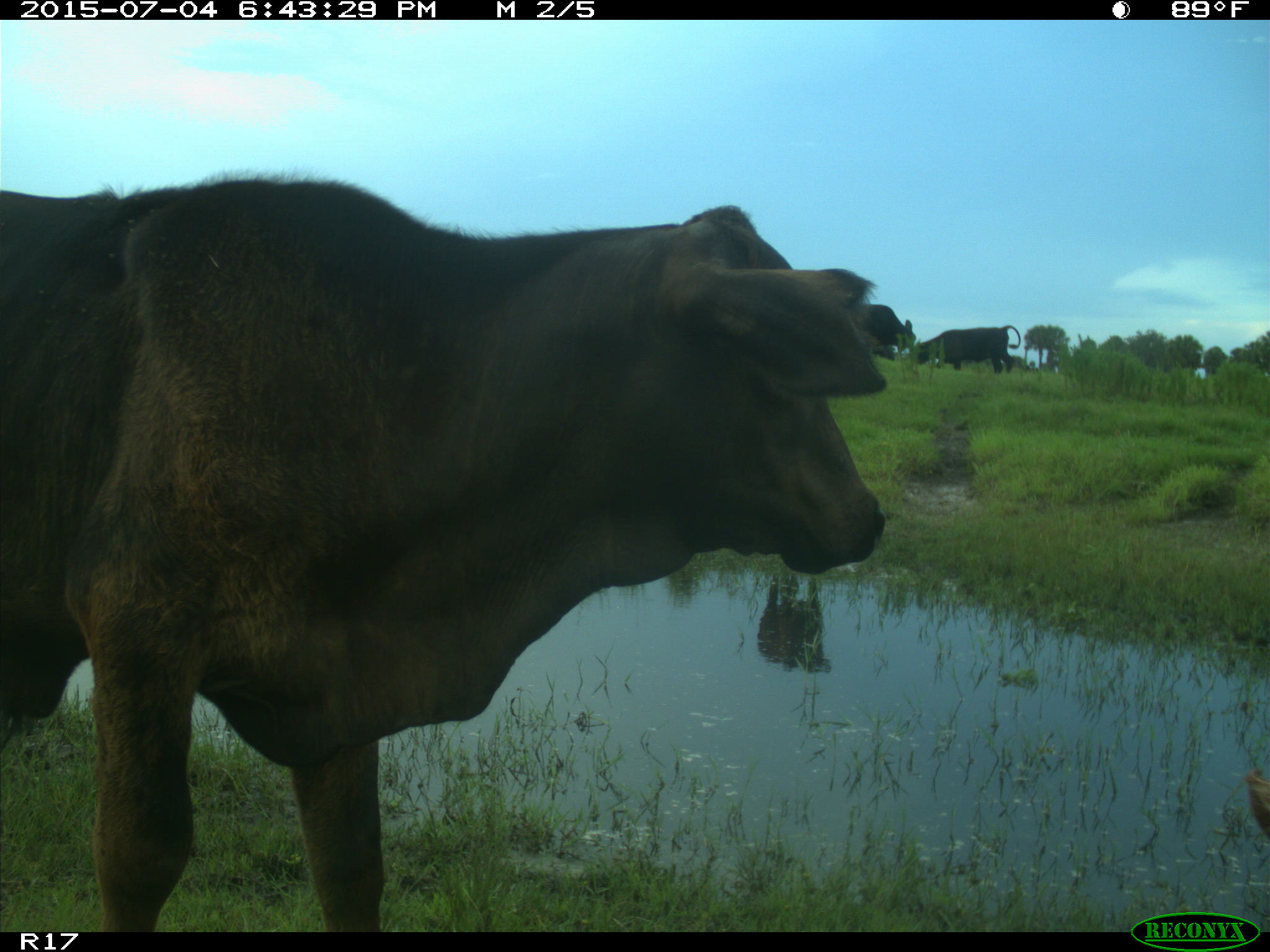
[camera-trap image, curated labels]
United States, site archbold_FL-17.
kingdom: Animalia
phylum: Chordata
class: Mammalia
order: Artiodactyla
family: Bovidae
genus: Bos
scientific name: Bos taurus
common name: domestic cow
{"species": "Bos taurus (domestic cow)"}